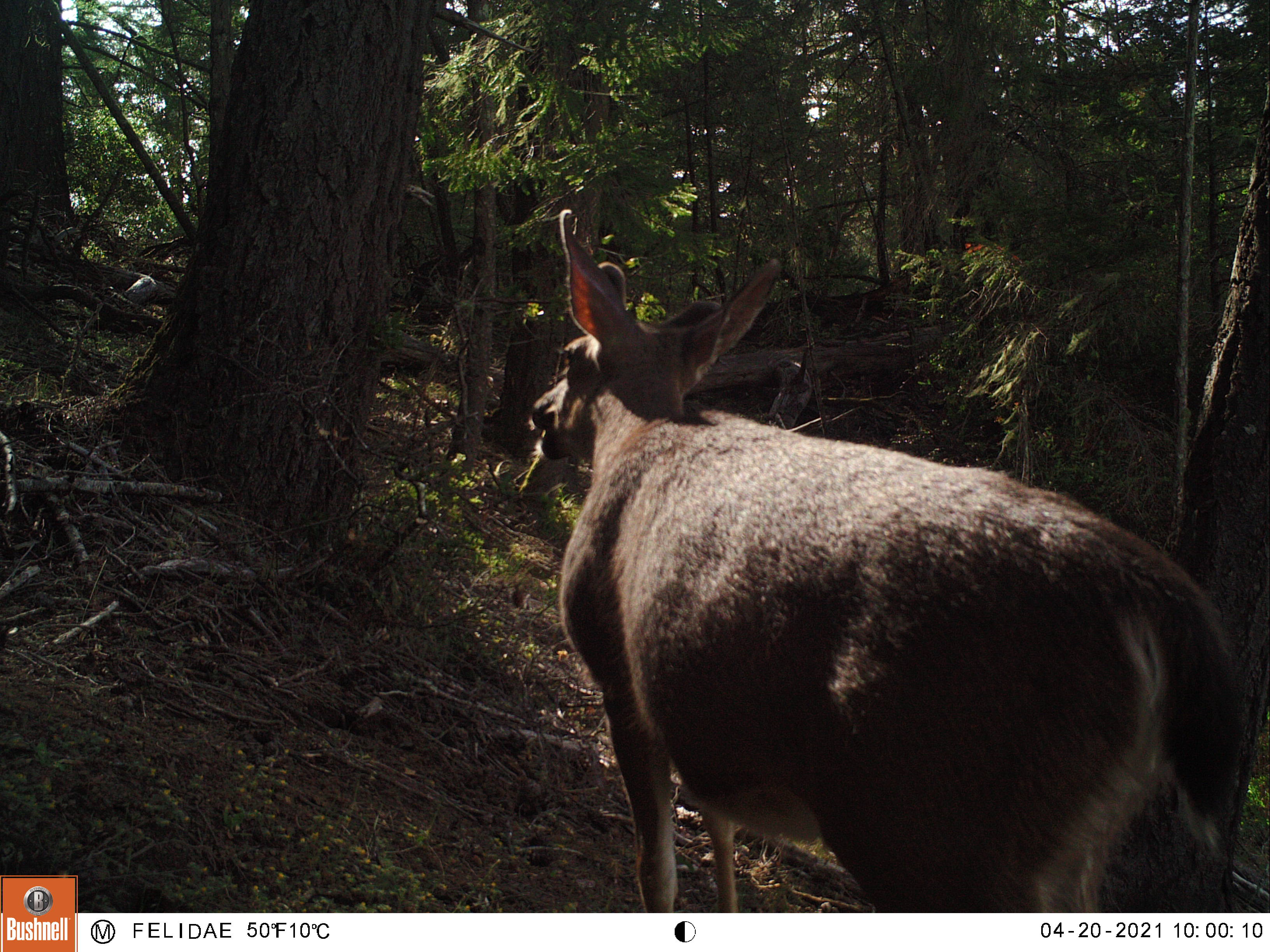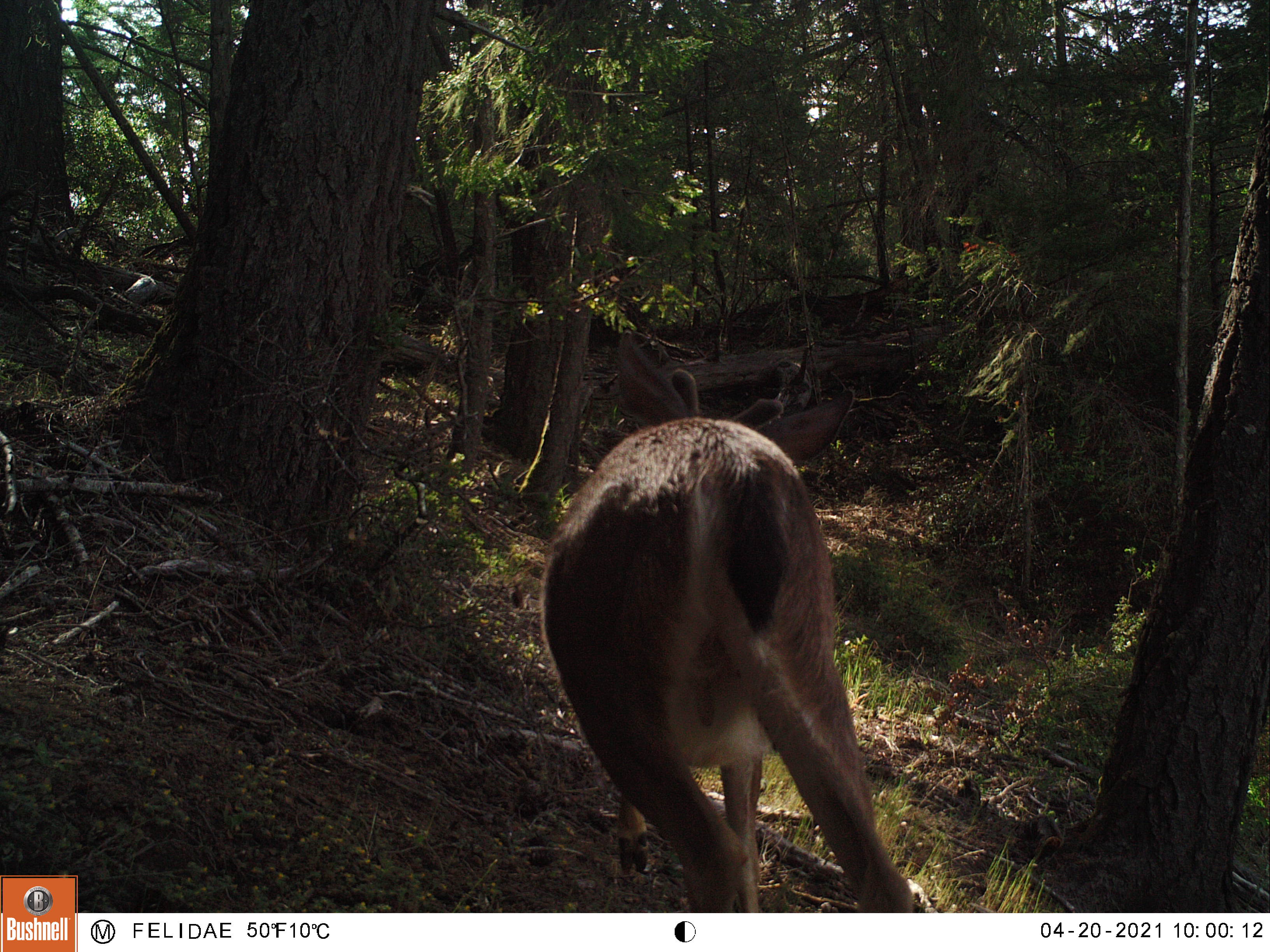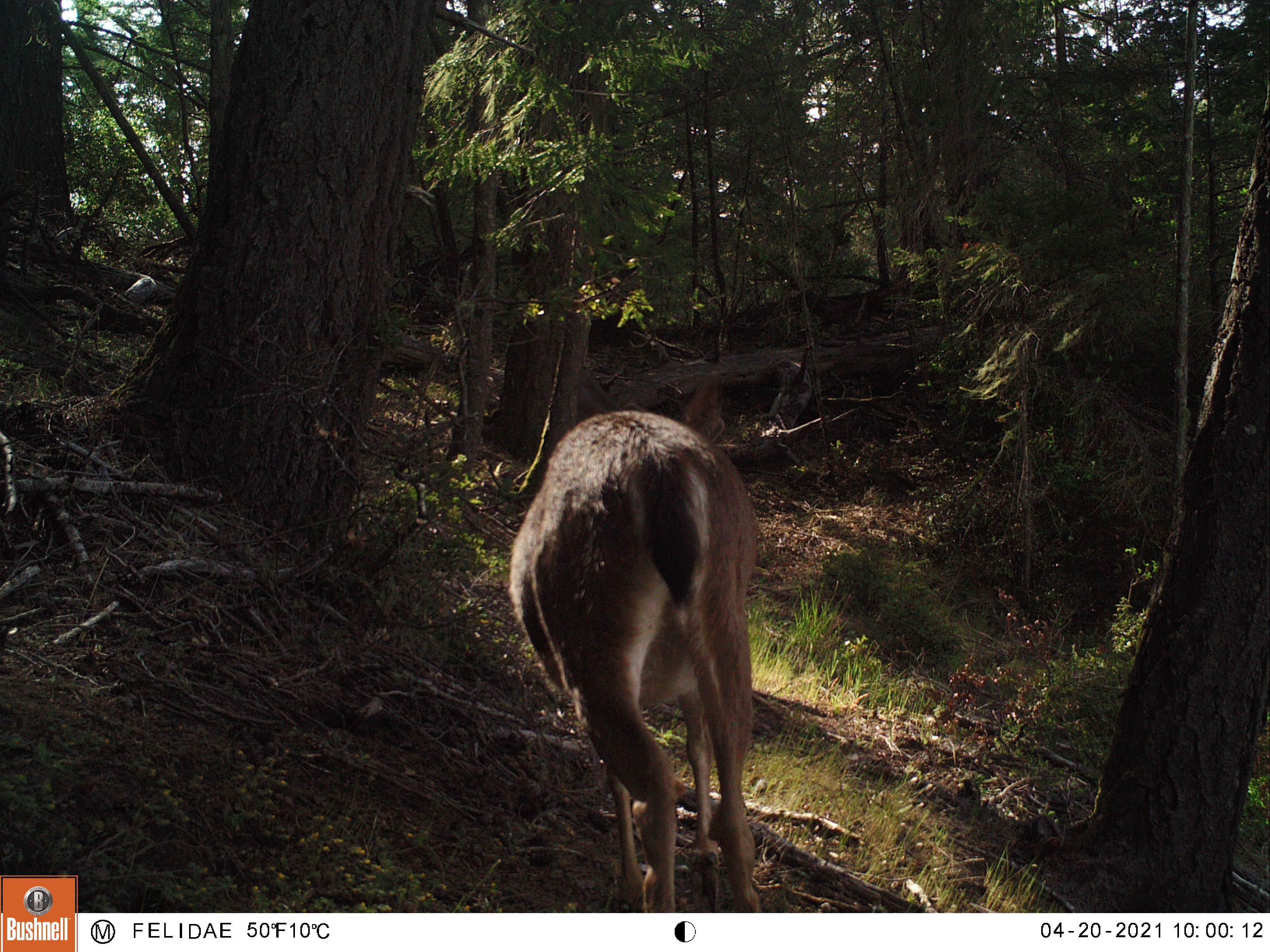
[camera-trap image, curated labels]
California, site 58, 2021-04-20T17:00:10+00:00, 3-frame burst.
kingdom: Animalia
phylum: Chordata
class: Mammalia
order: Artiodactyla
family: Cervidae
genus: Odocoileus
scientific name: Odocoileus hemionus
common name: mule deer